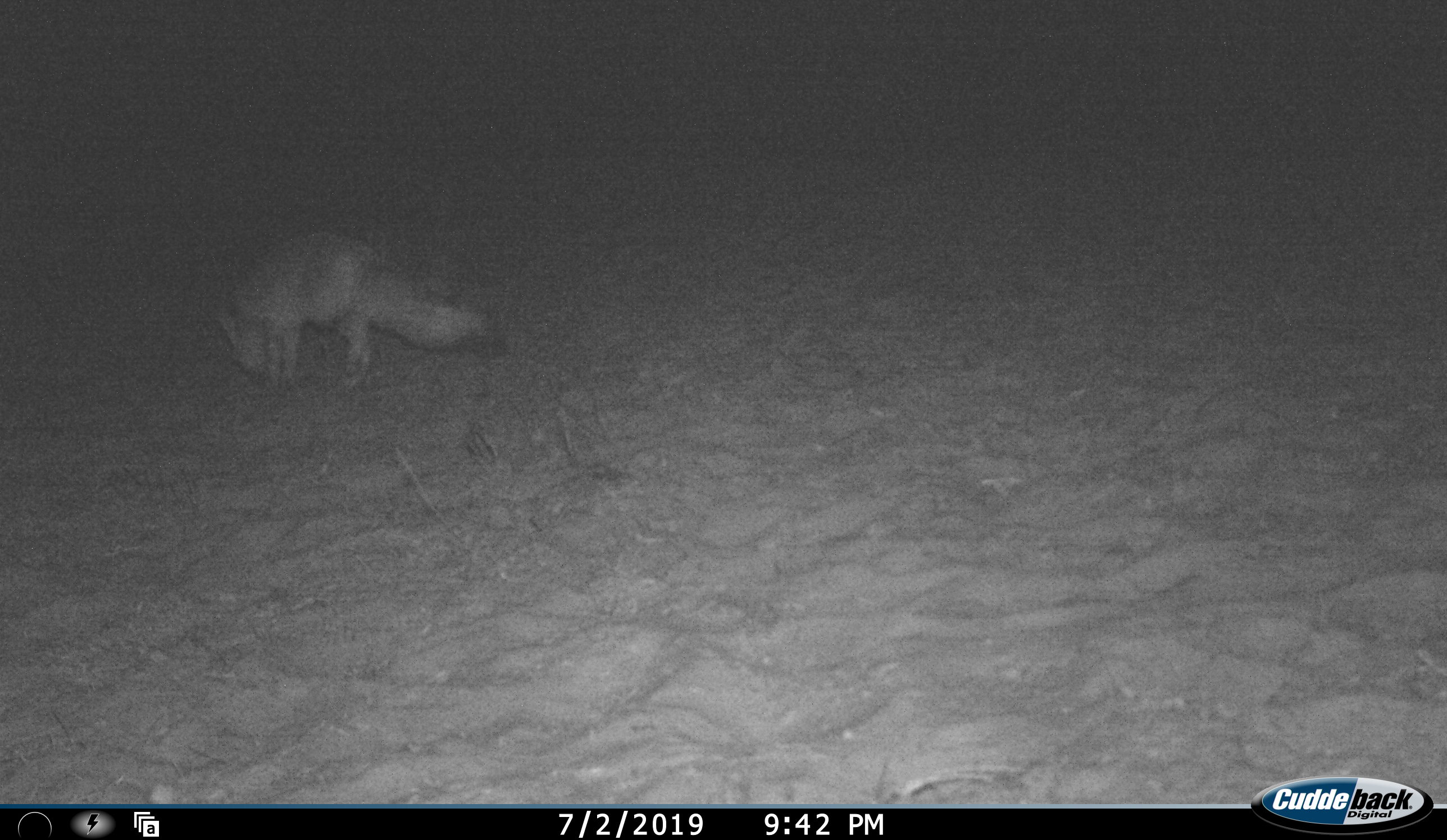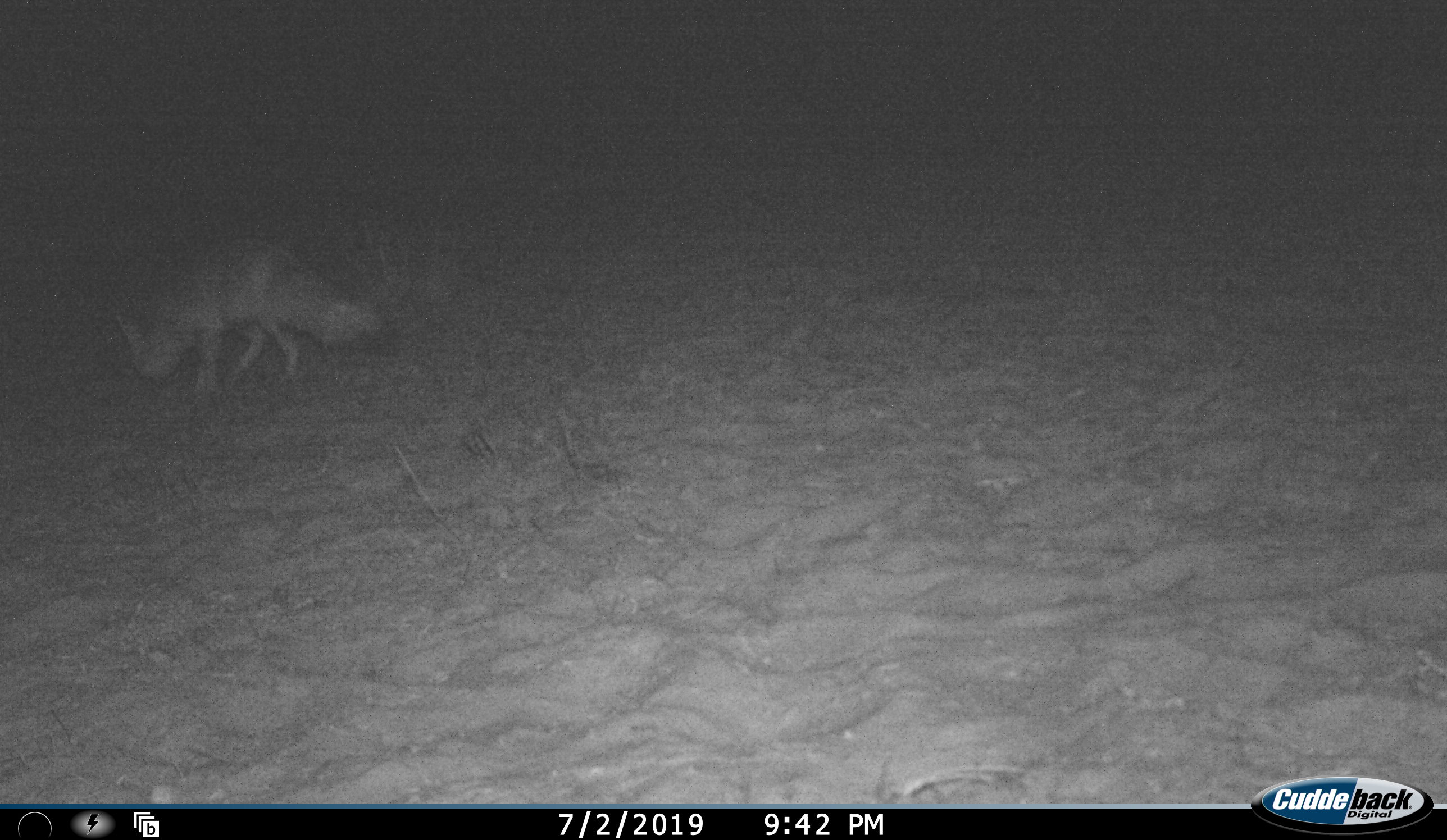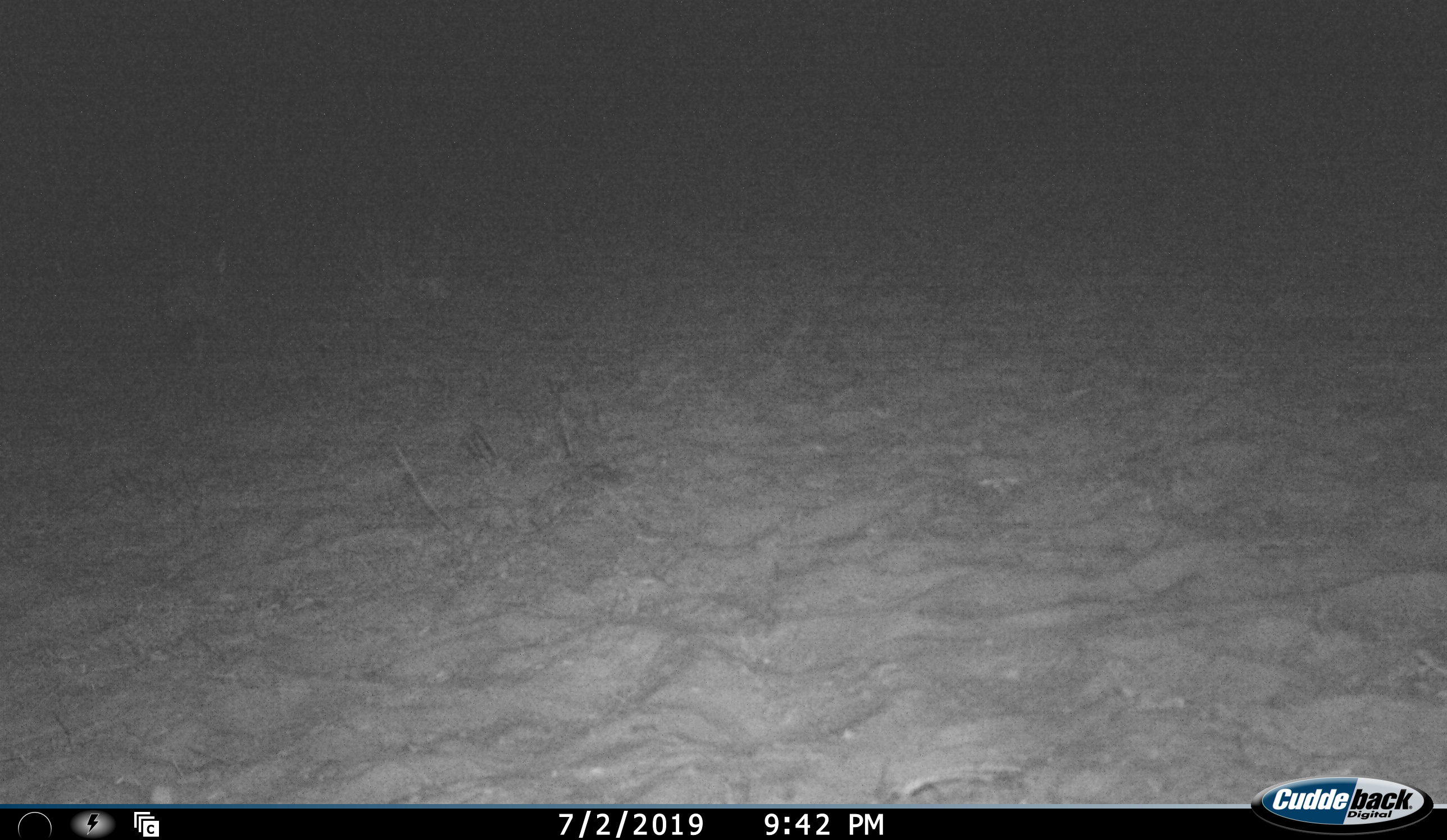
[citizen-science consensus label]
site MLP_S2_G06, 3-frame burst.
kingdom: Animalia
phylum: Chordata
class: Mammalia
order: Carnivora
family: Canidae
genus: Vulpes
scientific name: Vulpes chama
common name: cape fox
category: foxcape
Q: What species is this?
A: Foxcape (cape fox) (Vulpes chama).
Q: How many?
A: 1.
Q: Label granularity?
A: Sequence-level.